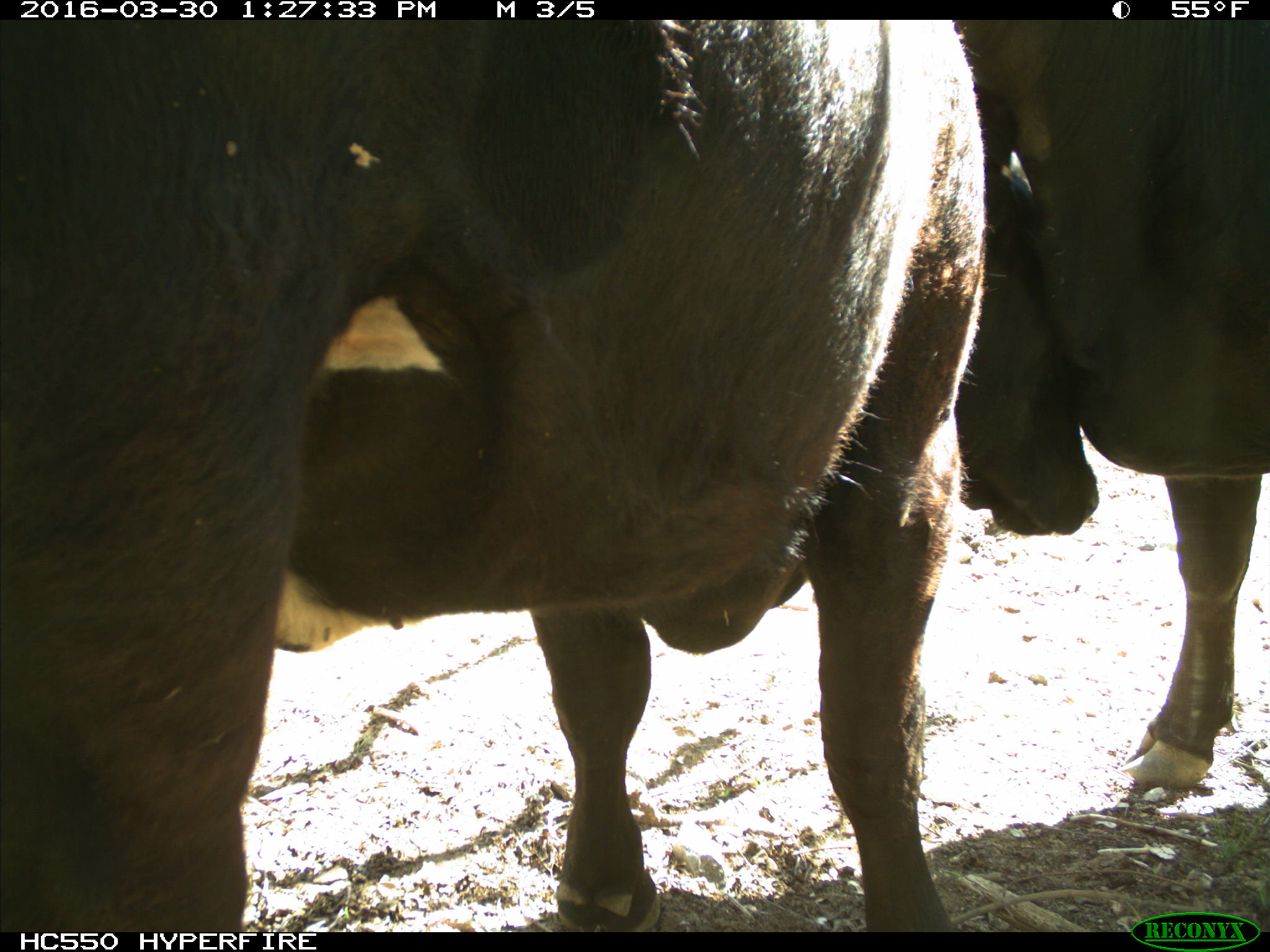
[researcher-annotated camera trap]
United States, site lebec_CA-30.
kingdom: Animalia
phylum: Chordata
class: Mammalia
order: Artiodactyla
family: Bovidae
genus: Bos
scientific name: Bos taurus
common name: domestic cow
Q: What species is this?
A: Bos taurus (domestic cow).